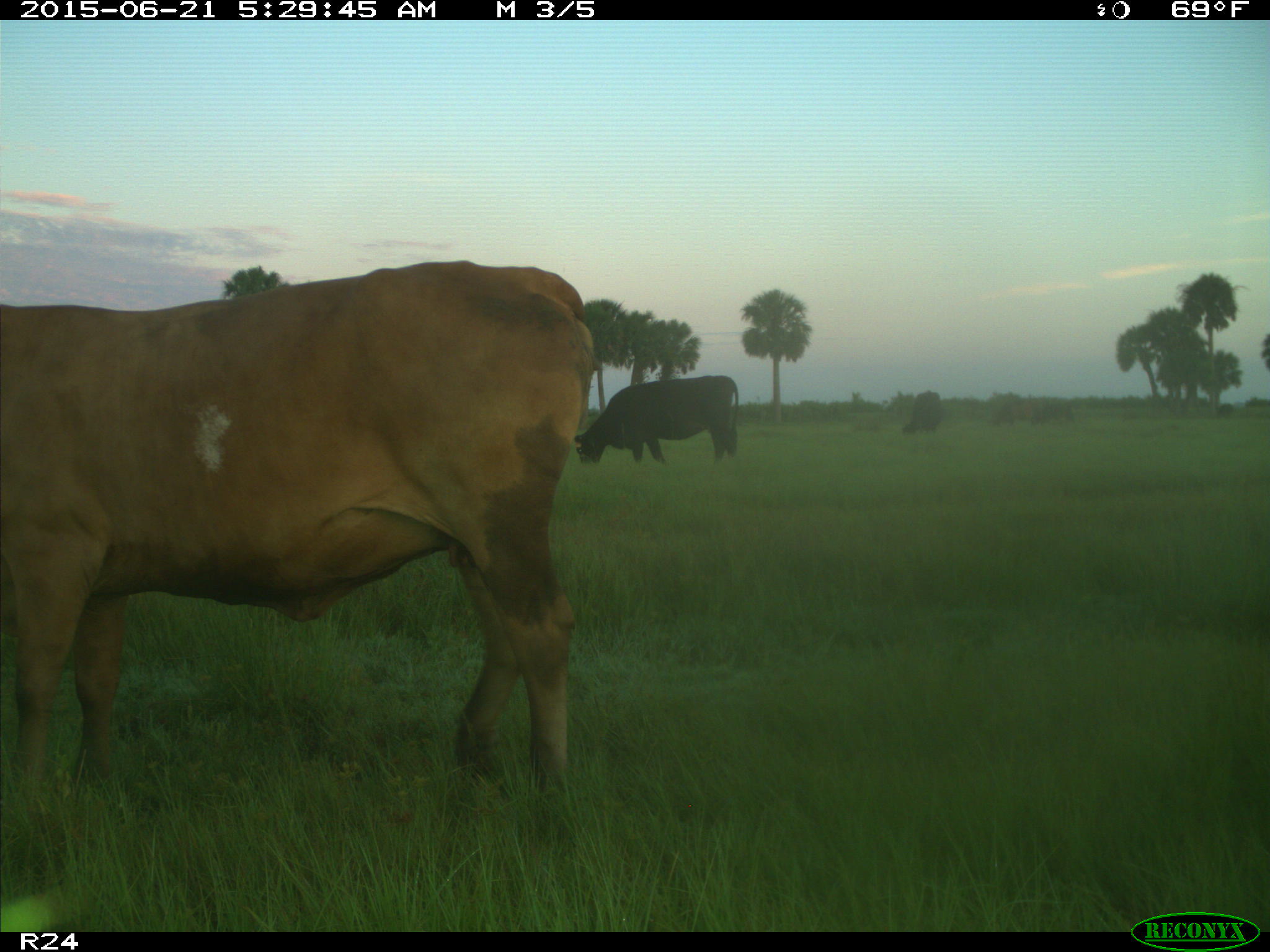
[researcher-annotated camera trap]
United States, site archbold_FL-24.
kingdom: Animalia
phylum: Chordata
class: Mammalia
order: Artiodactyla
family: Bovidae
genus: Bos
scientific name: Bos taurus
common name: domestic cow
Bos taurus (domestic cow).